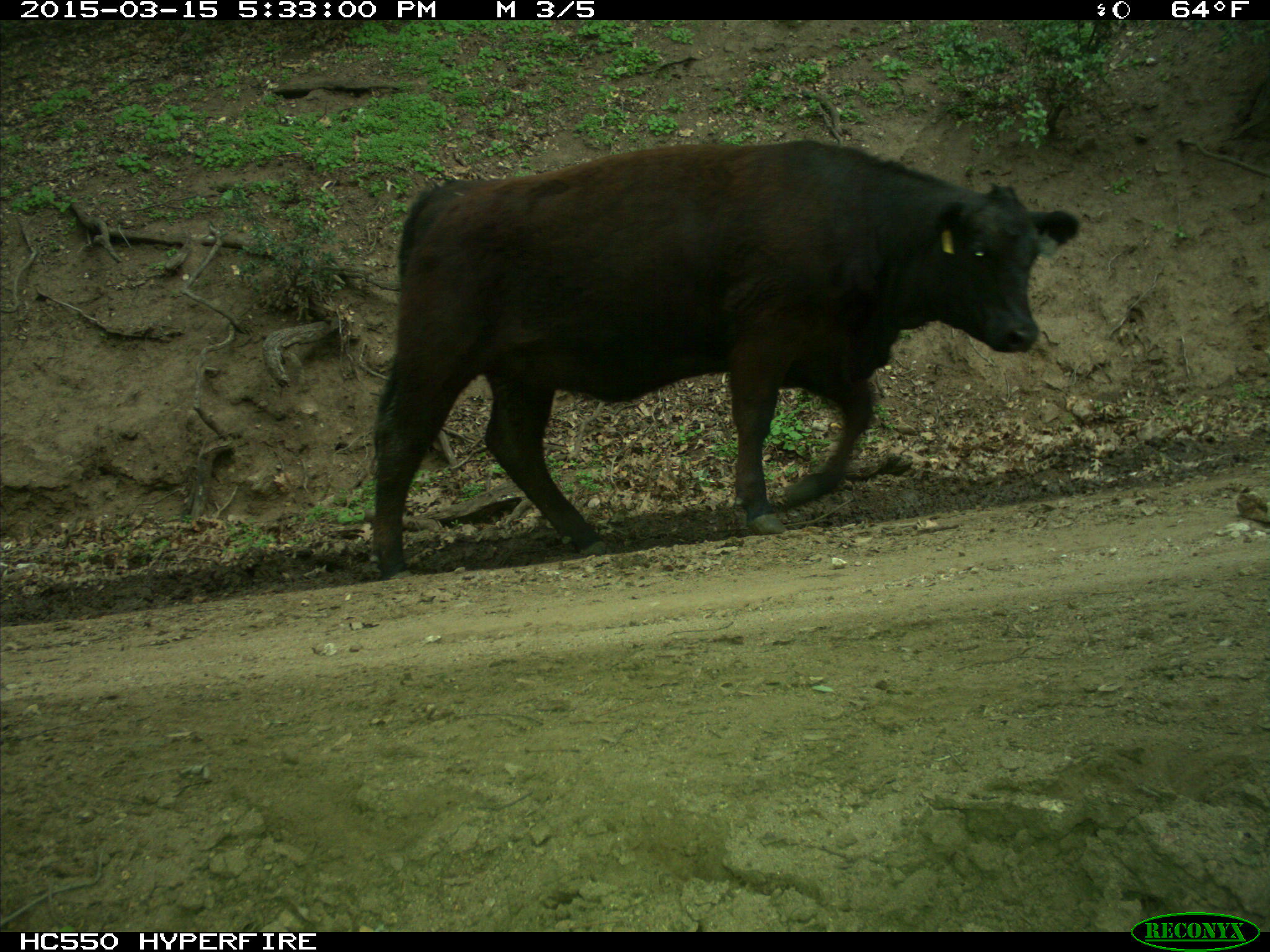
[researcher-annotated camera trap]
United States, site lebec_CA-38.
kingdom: Animalia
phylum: Chordata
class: Mammalia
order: Artiodactyla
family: Bovidae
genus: Bos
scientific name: Bos taurus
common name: domestic cow